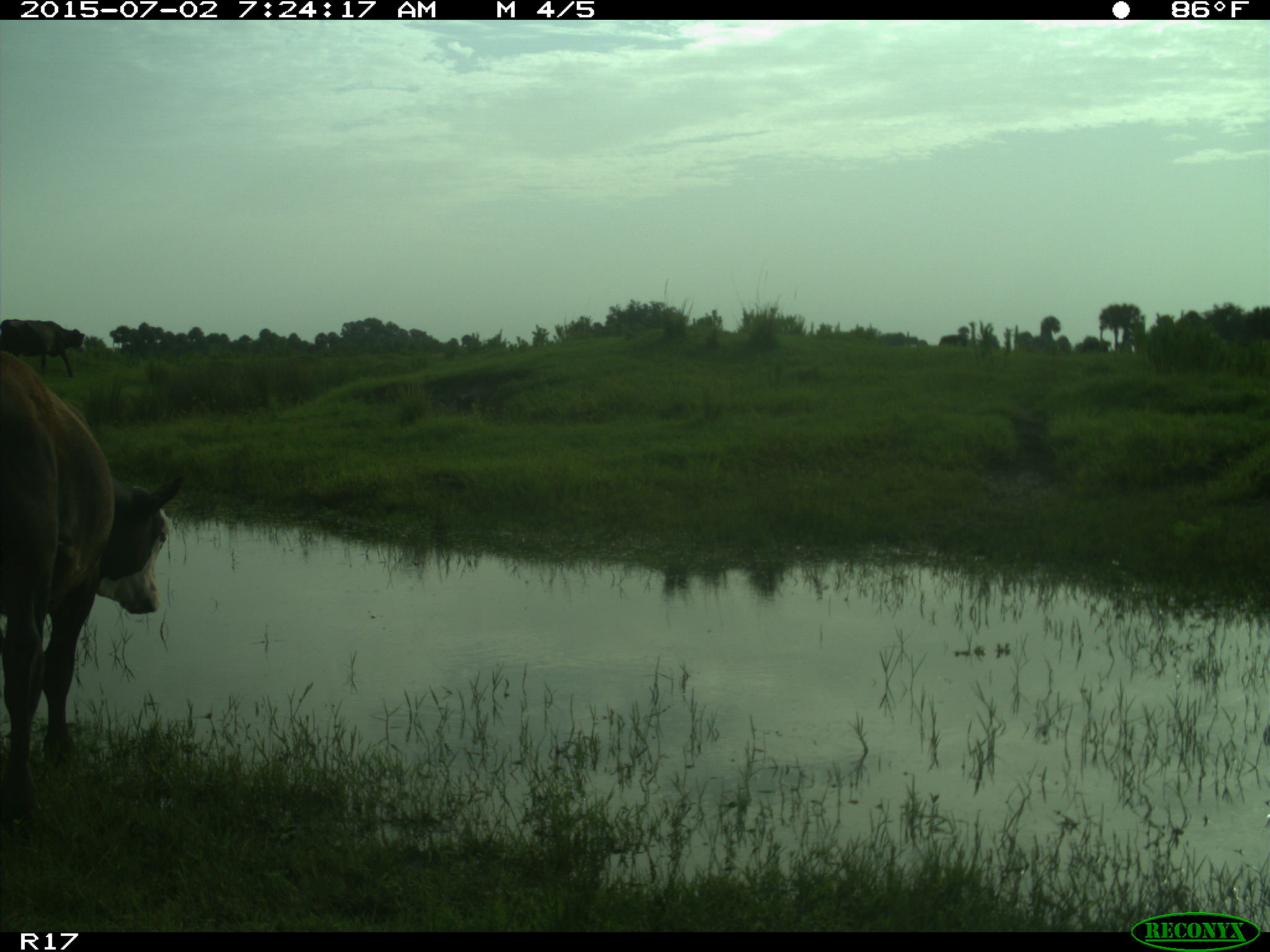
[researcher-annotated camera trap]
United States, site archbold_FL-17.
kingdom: Animalia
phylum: Chordata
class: Mammalia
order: Artiodactyla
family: Bovidae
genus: Bos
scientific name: Bos taurus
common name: domestic cow